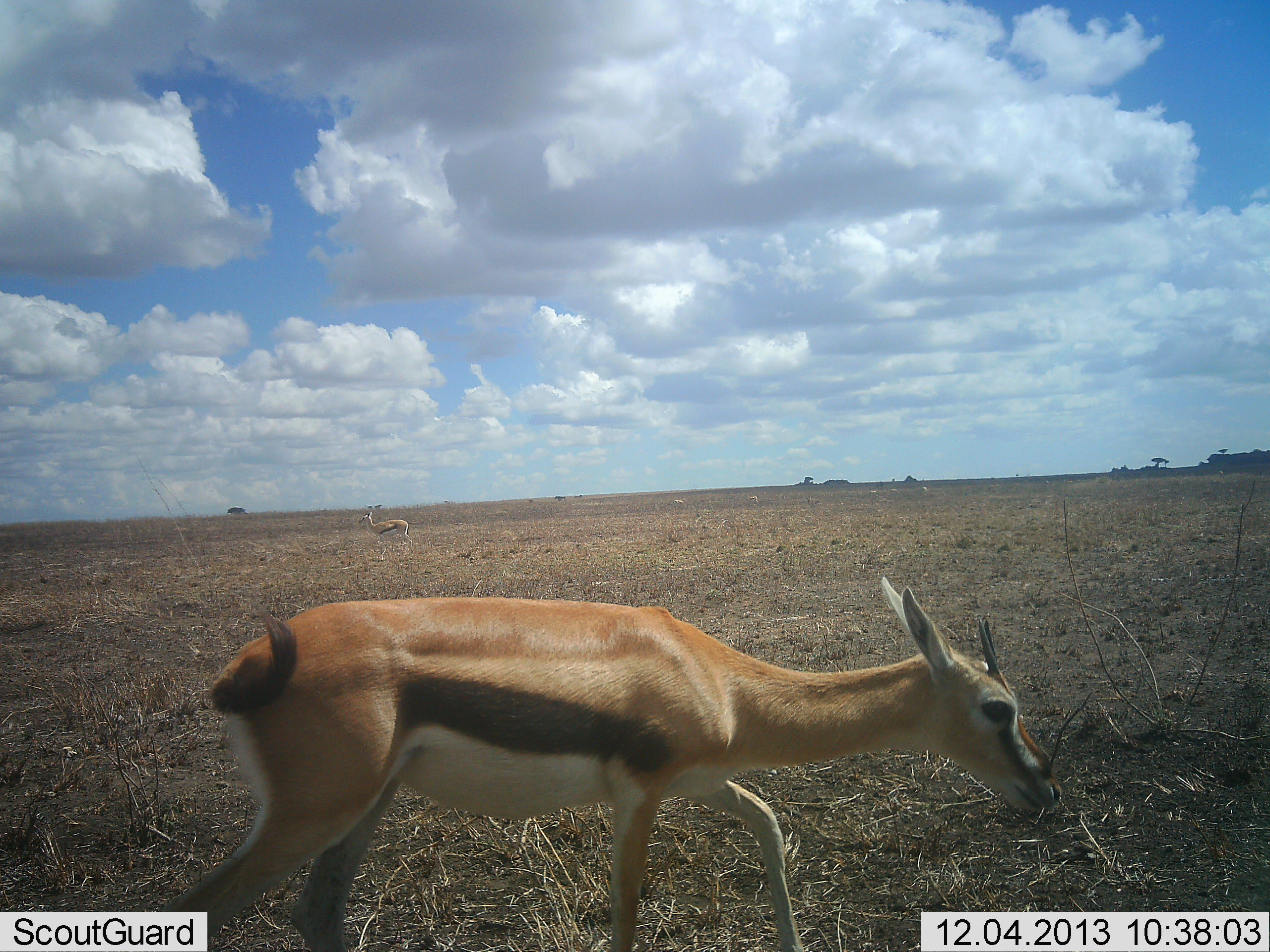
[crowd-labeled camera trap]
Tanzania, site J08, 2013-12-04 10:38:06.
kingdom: Animalia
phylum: Chordata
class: Mammalia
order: Artiodactyla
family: Bovidae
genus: Eudorcas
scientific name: Eudorcas thomsonii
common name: thomson's gazelle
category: gazellethomsons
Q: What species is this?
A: Gazellethomsons (thomson's gazelle) (Eudorcas thomsonii).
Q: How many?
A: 2.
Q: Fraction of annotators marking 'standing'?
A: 50%.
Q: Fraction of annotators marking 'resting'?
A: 0%.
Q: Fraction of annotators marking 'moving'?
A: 60%.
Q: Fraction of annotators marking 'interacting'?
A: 0%.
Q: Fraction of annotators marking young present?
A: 0%.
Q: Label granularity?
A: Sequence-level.